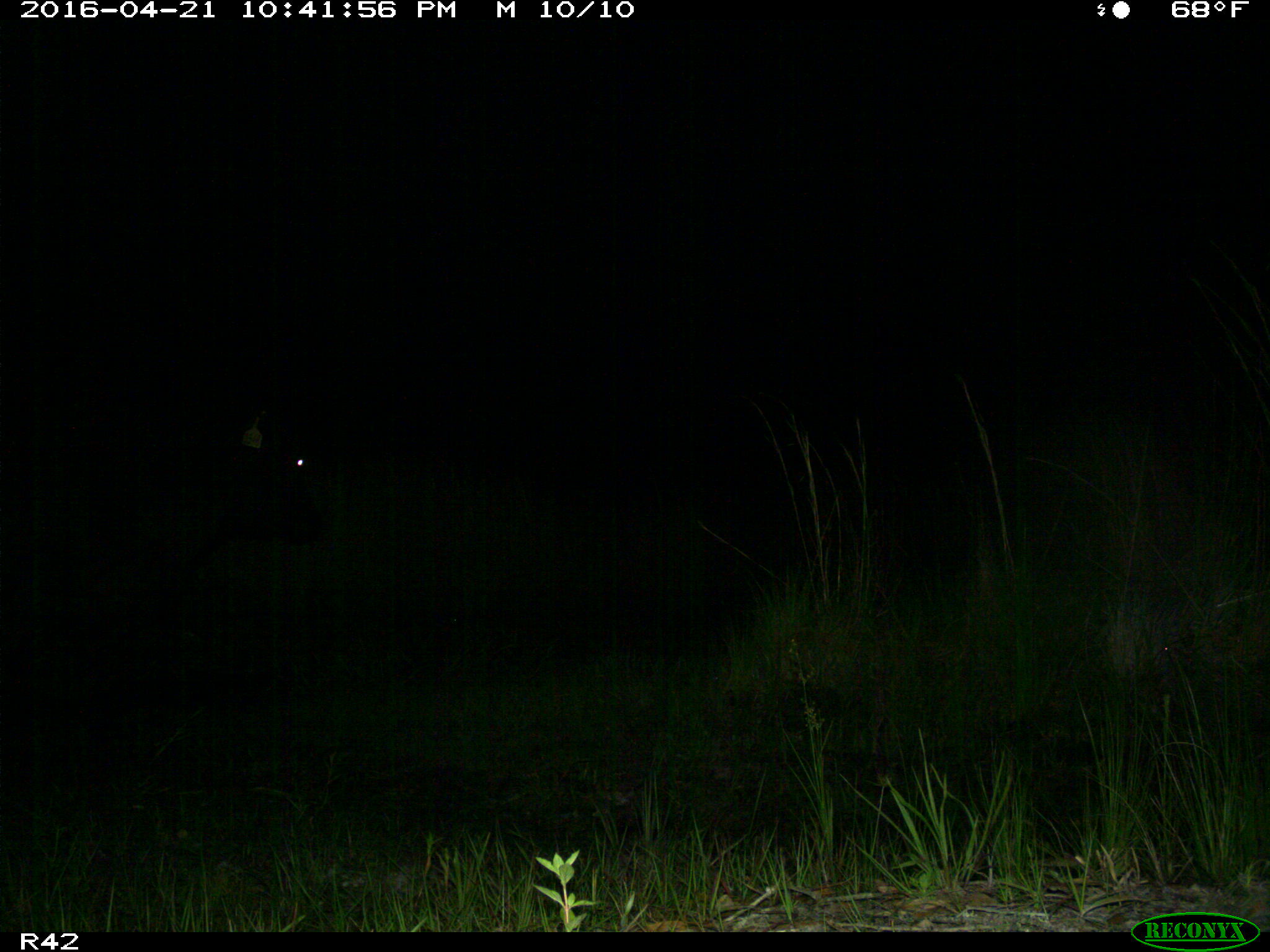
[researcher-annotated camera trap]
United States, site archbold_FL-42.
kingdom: Animalia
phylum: Chordata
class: Mammalia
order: Artiodactyla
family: Bovidae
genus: Bos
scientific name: Bos taurus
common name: domestic cow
Bos taurus (domestic cow).